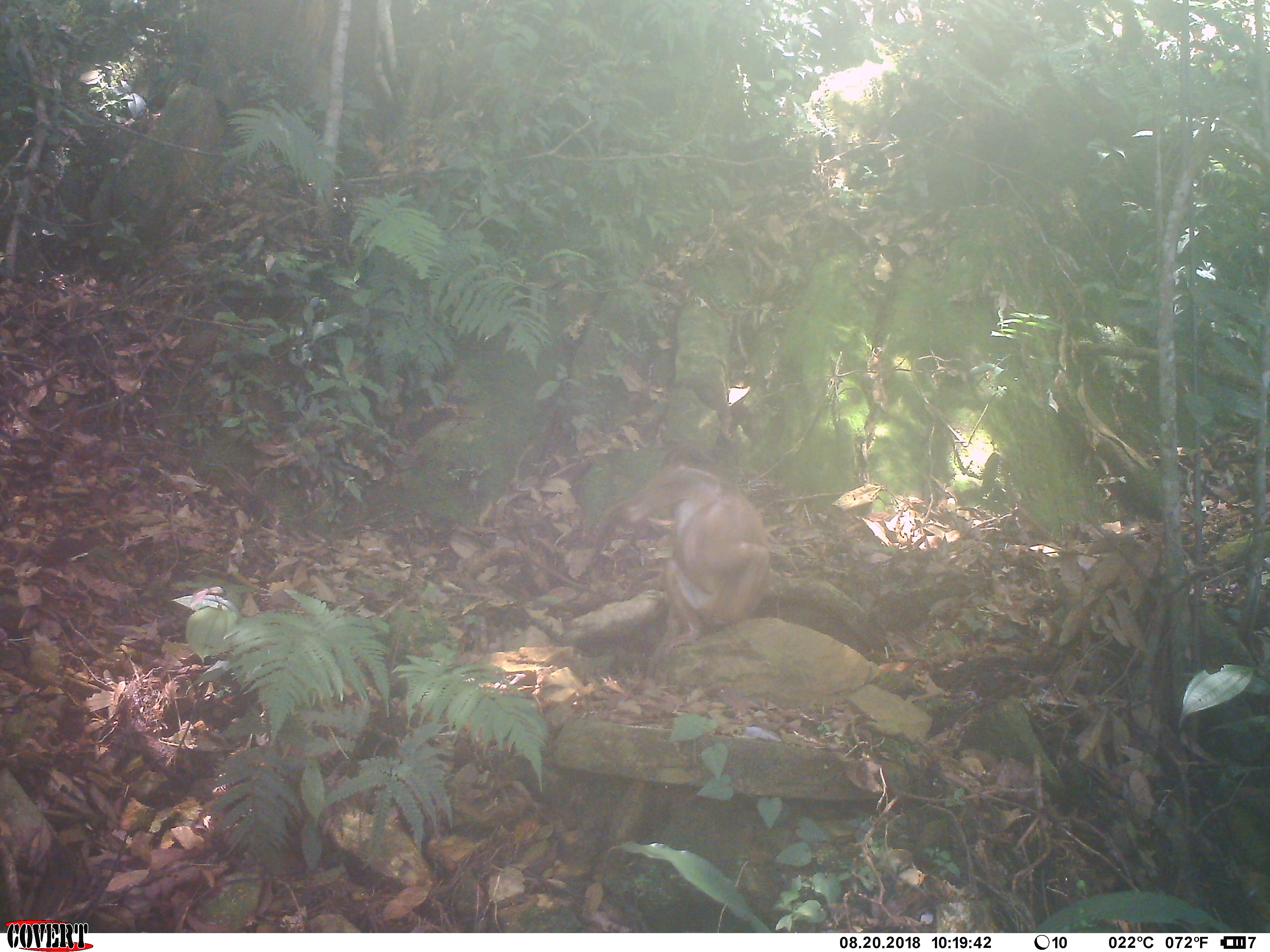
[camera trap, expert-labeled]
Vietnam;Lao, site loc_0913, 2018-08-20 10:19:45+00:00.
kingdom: Animalia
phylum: Chordata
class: Mammalia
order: Primates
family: Cercopithecidae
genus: Macaca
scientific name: Macaca arctoides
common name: stump-tailed macaque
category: stump tailed macaque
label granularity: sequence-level